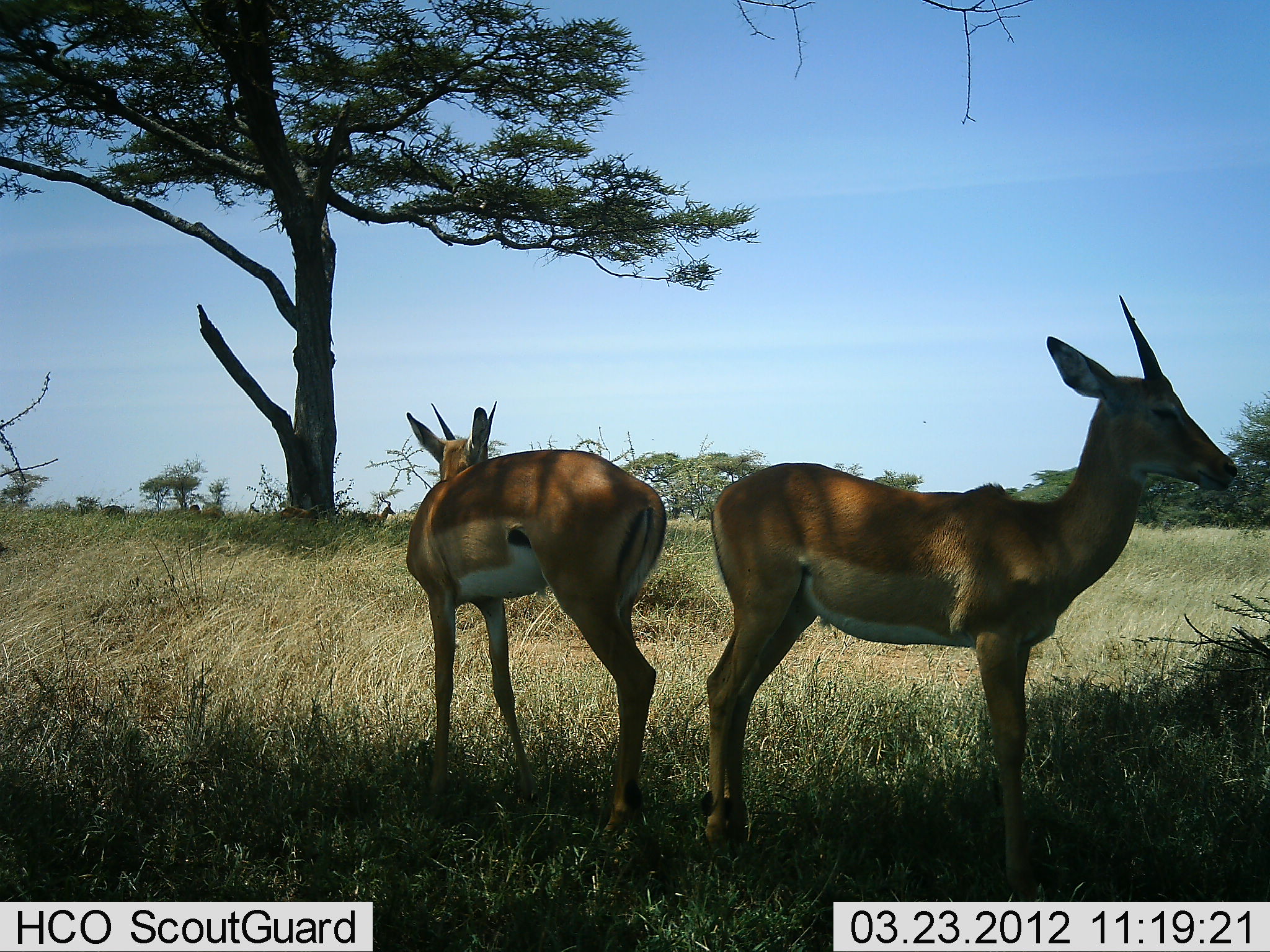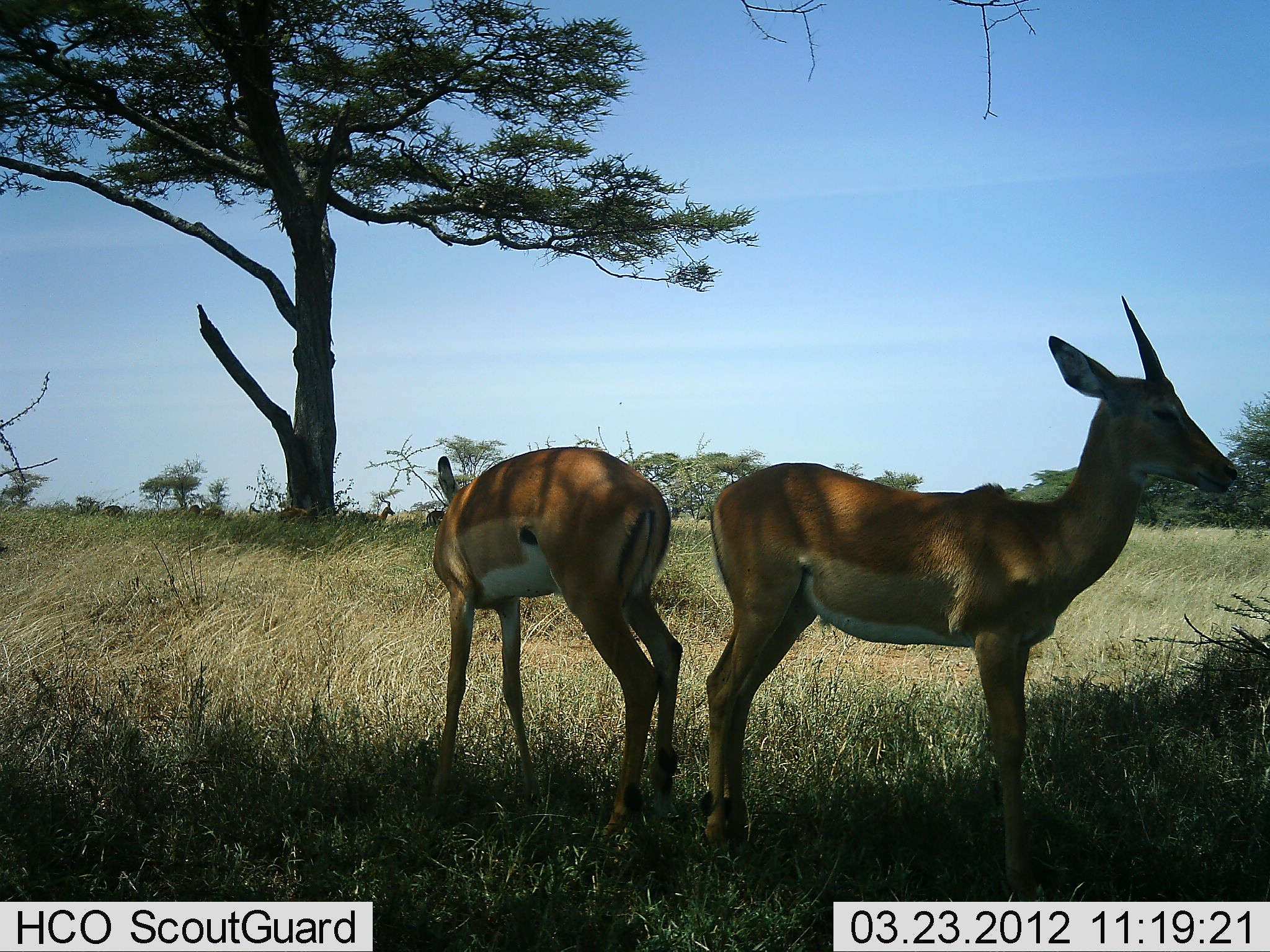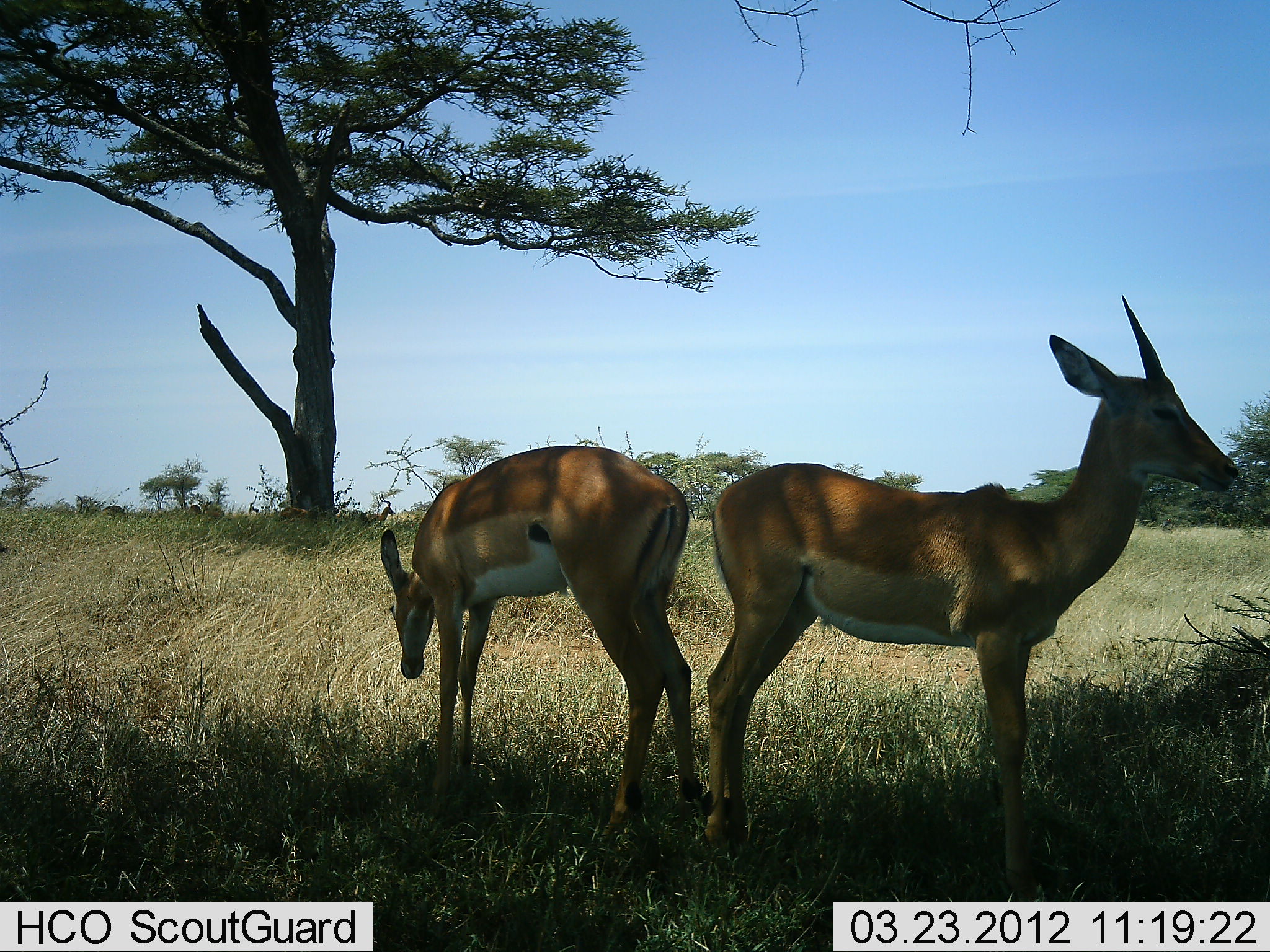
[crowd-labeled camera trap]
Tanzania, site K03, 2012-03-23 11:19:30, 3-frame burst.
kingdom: Animalia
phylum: Chordata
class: Mammalia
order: Artiodactyla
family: Bovidae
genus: Nanger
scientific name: Nanger granti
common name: grant's gazelle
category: gazellegrants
Gazellegrants (grant's gazelle) (Nanger granti), count 2. Behavior (volunteer vote fractions): standing 88%, resting 19%, moving 0%, interacting 0%. Young present (vote fraction): 0%. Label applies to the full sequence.